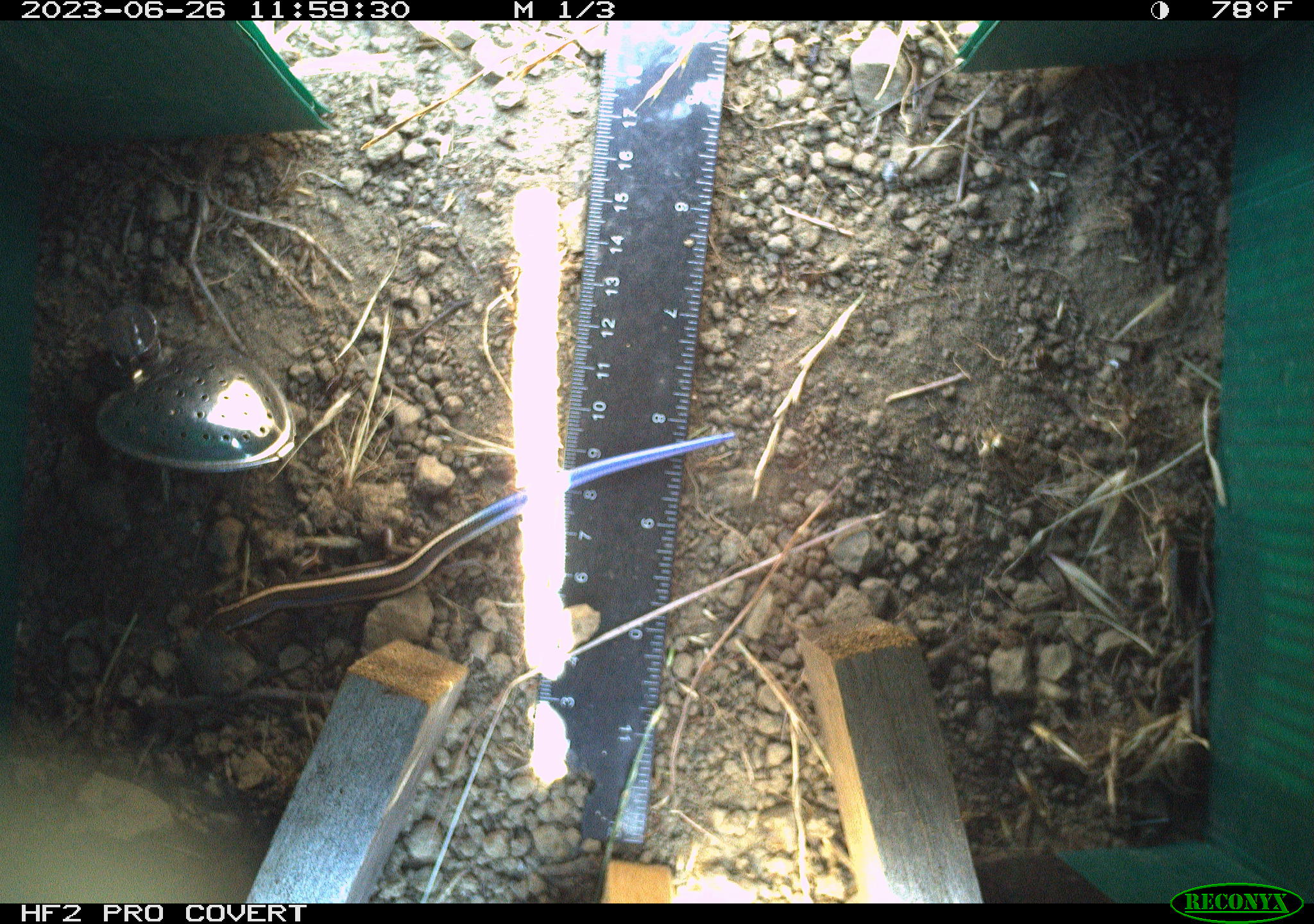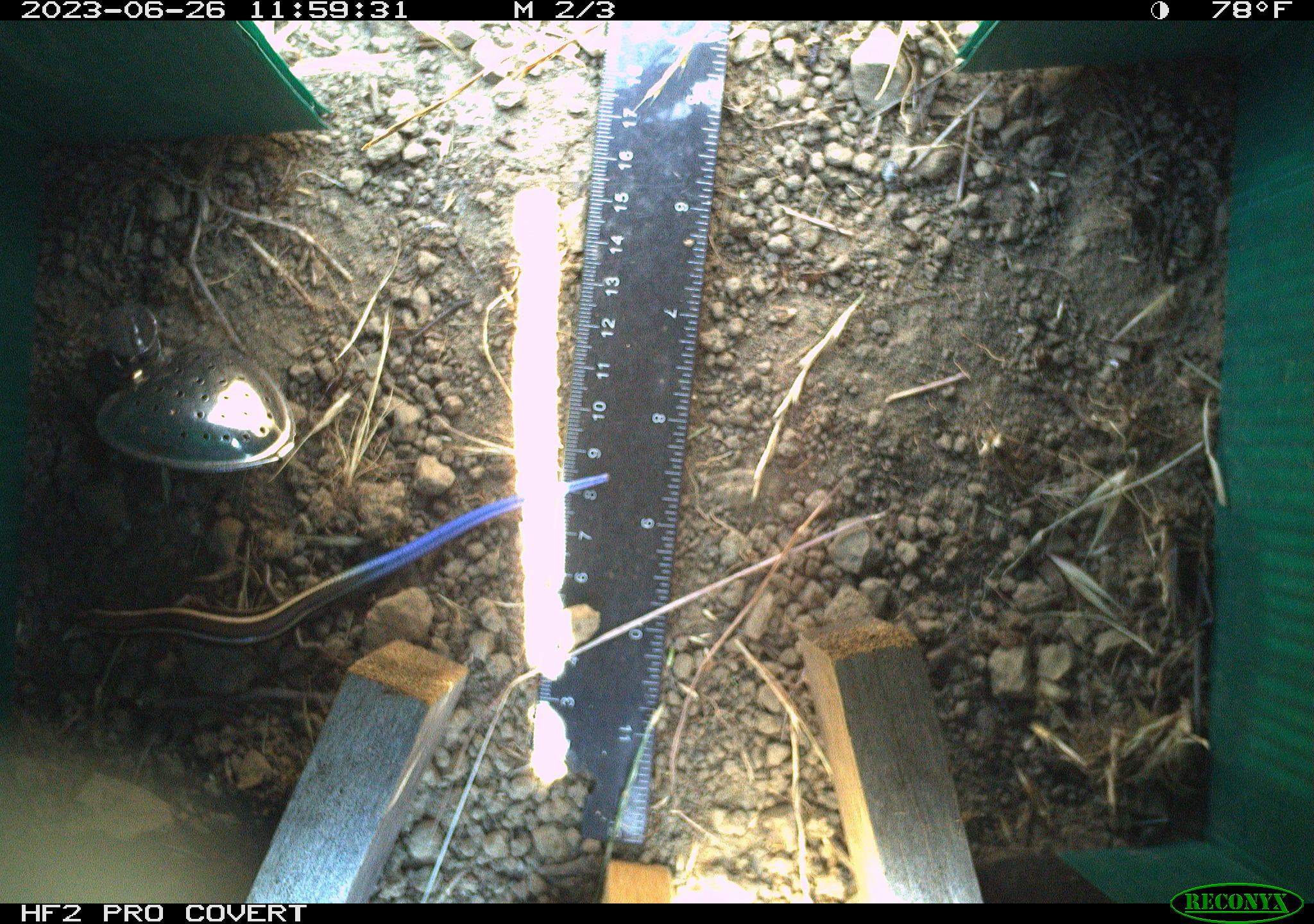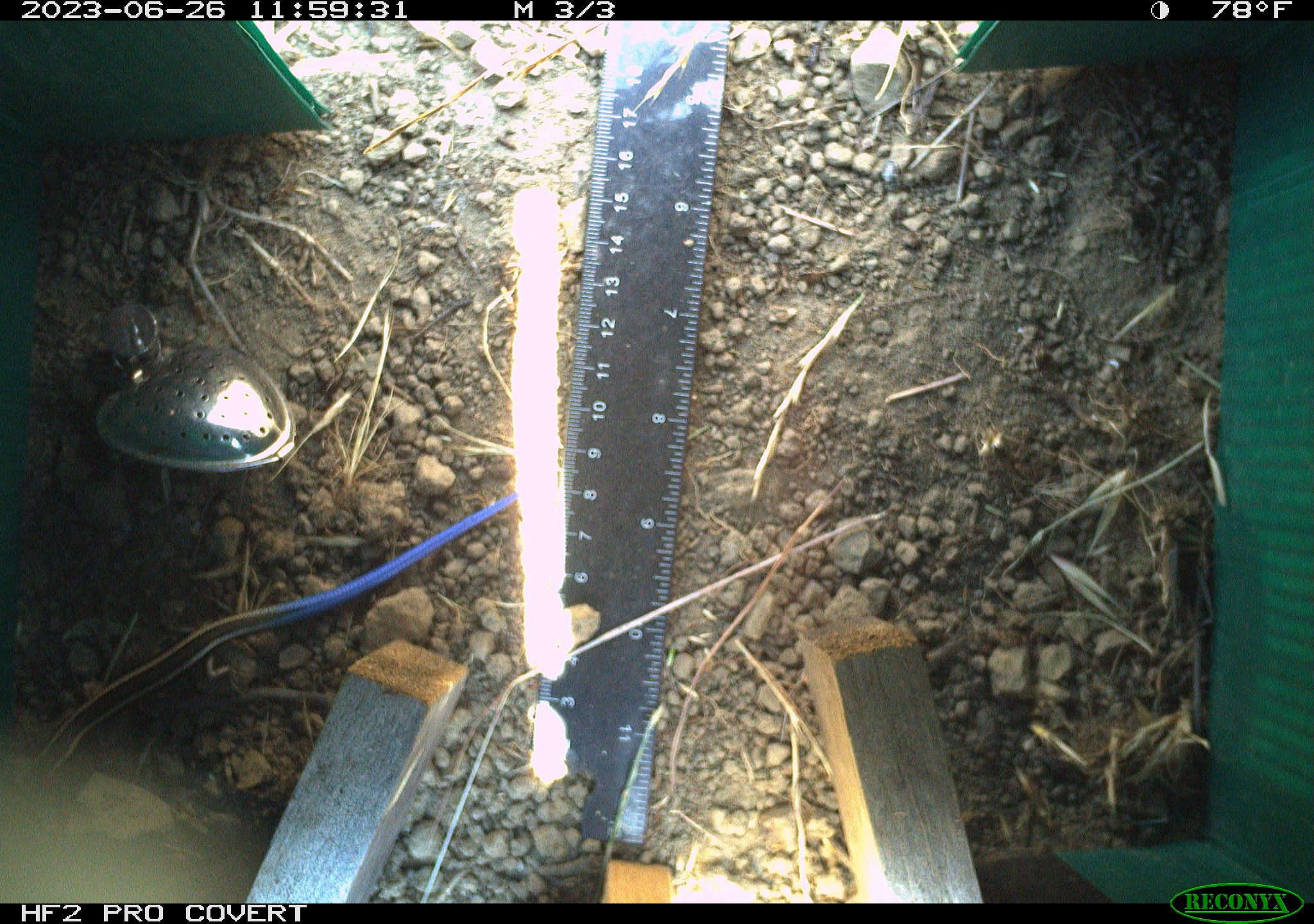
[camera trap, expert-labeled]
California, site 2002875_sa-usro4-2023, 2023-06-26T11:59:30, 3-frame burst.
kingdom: Animalia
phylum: Chordata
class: Reptilia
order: Squamata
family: Scincidae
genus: Plestiodon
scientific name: Plestiodon skiltonianus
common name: western skink